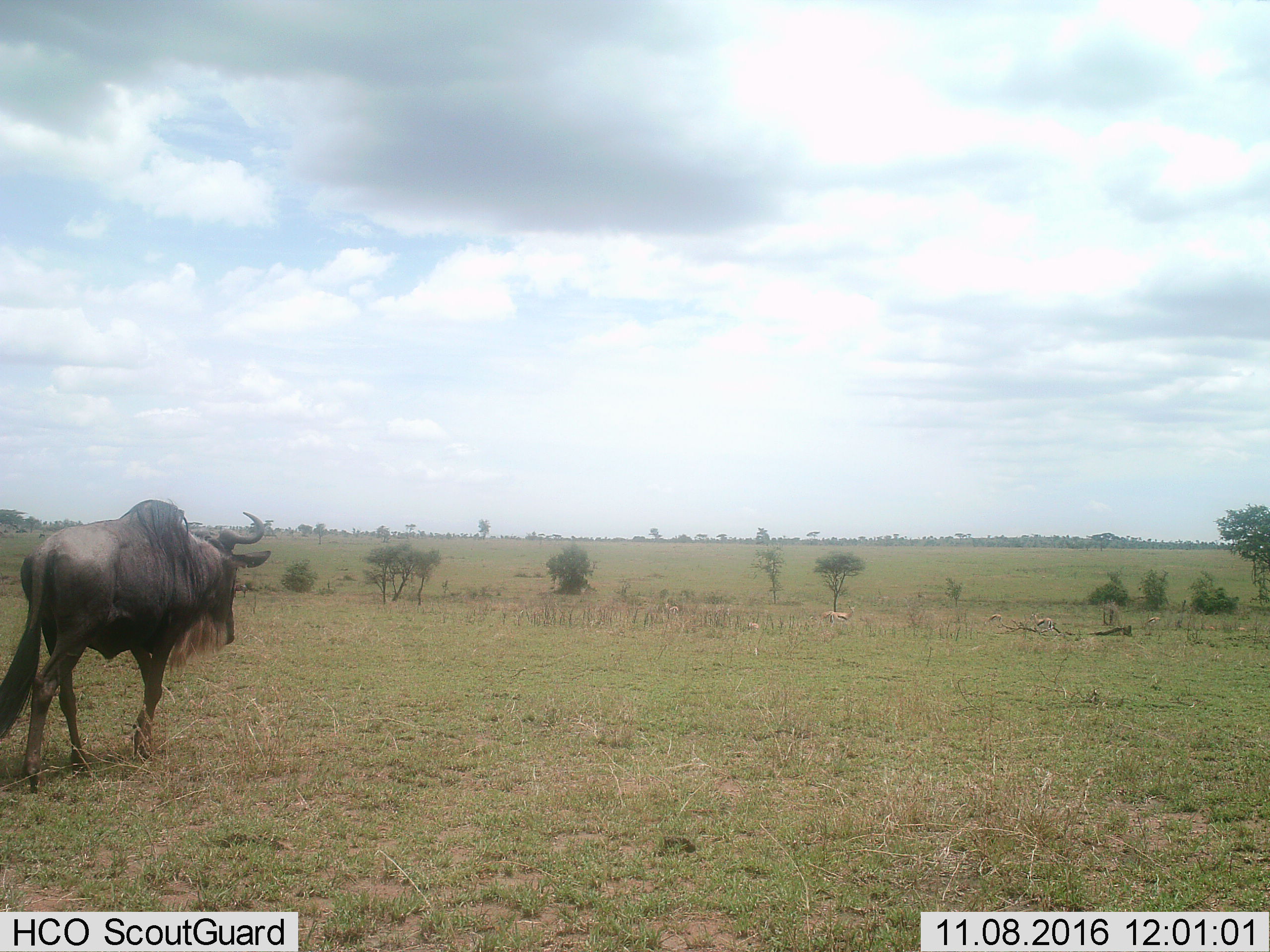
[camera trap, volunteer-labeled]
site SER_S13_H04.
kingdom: Animalia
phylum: Chordata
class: Mammalia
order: Artiodactyla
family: Bovidae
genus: Connochaetes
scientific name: Connochaetes taurinus taurinus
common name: blue wildebeest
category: wildebeestblue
Wildebeestblue (blue wildebeest) (Connochaetes taurinus taurinus), count 1. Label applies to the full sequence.